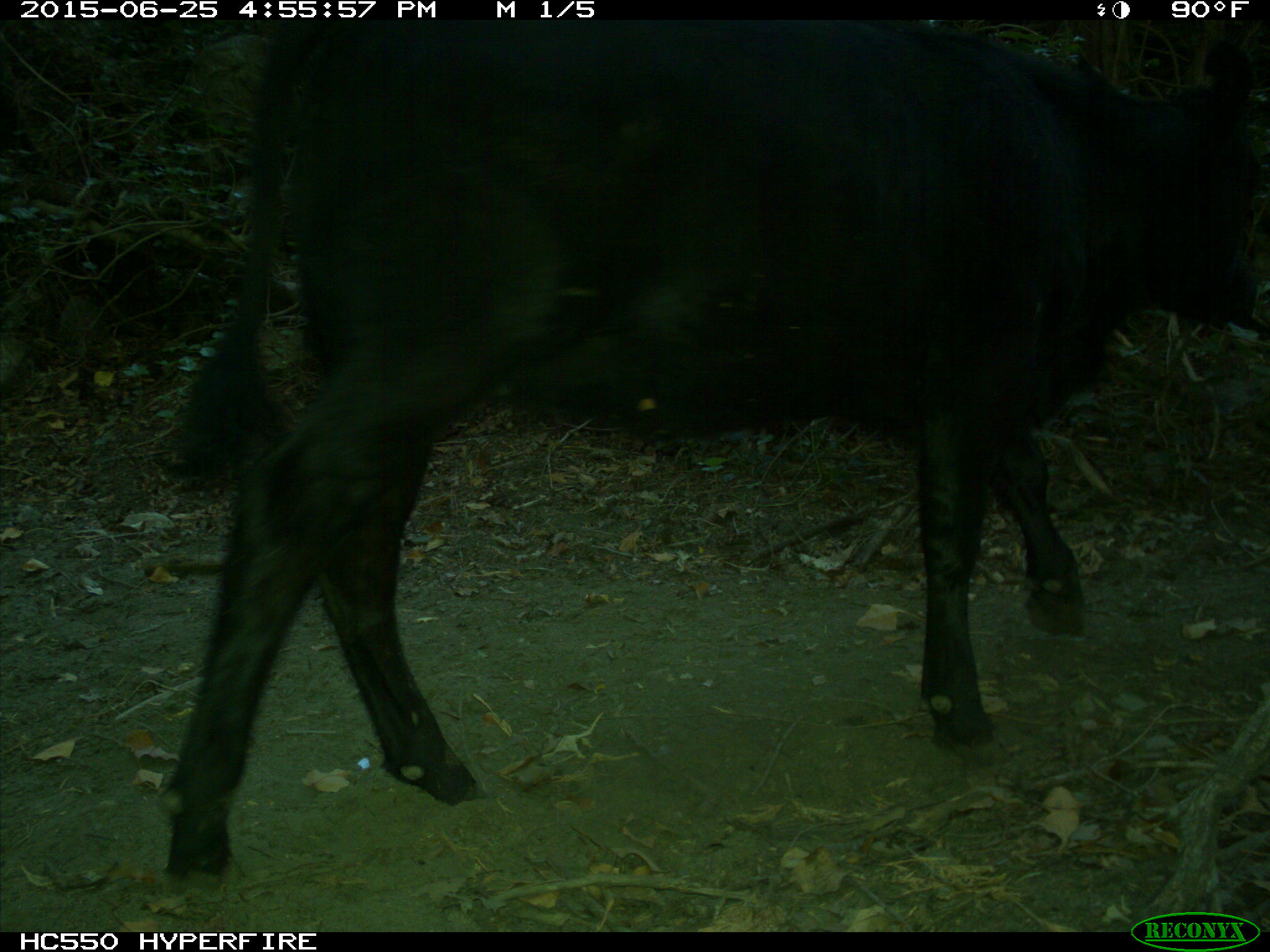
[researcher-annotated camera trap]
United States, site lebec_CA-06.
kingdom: Animalia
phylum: Chordata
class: Mammalia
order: Artiodactyla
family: Bovidae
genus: Bos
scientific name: Bos taurus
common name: domestic cow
Bos taurus (domestic cow).